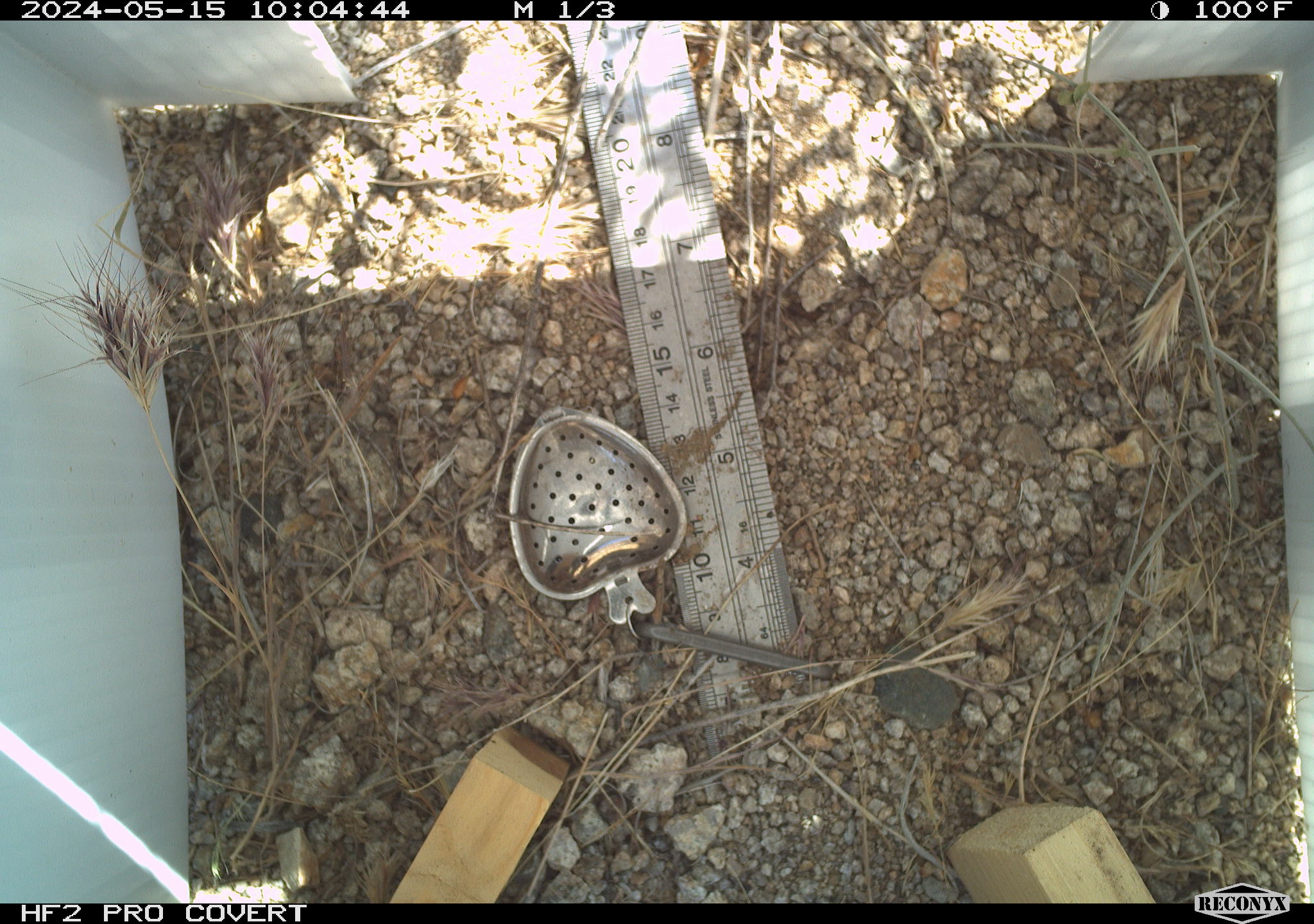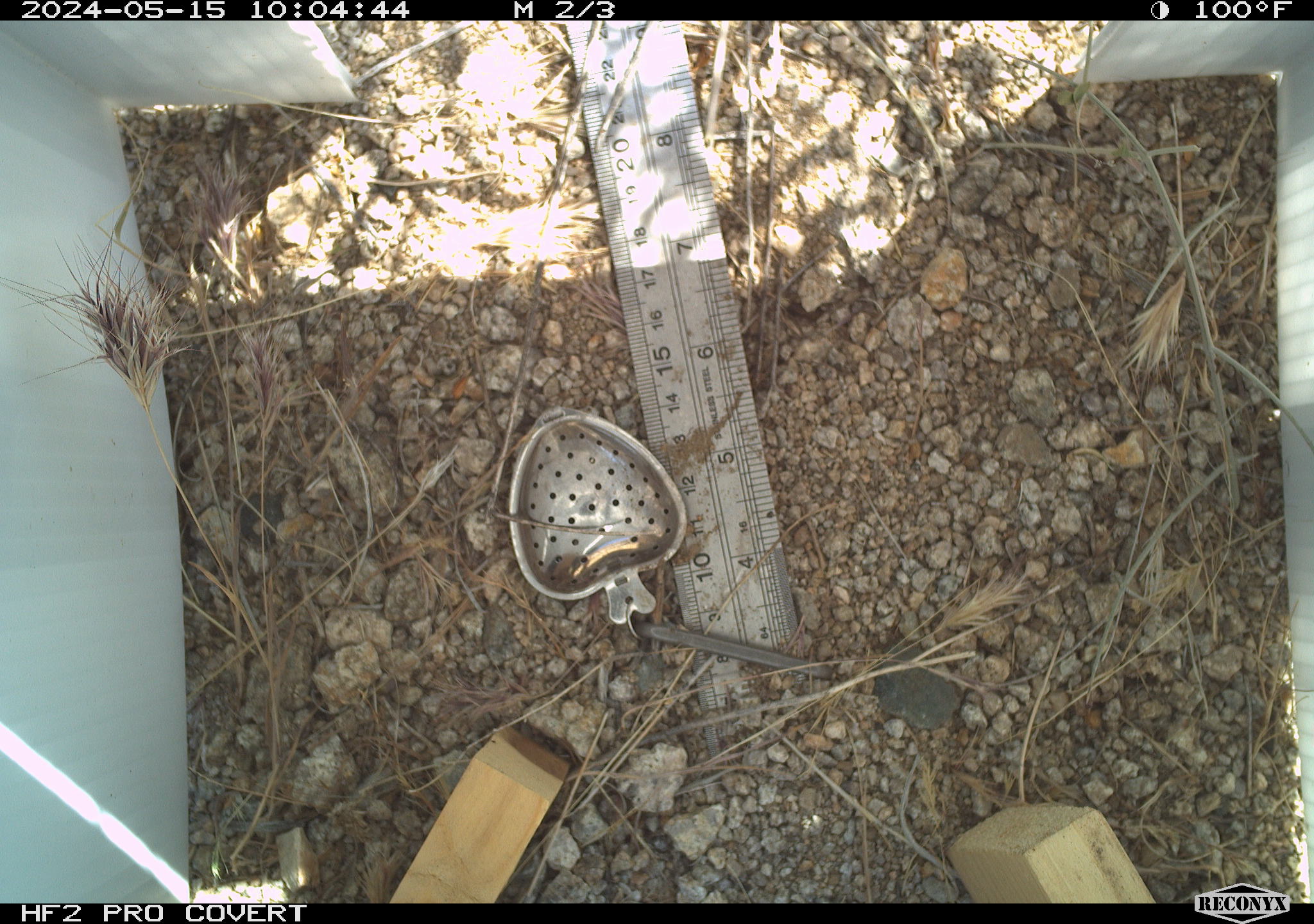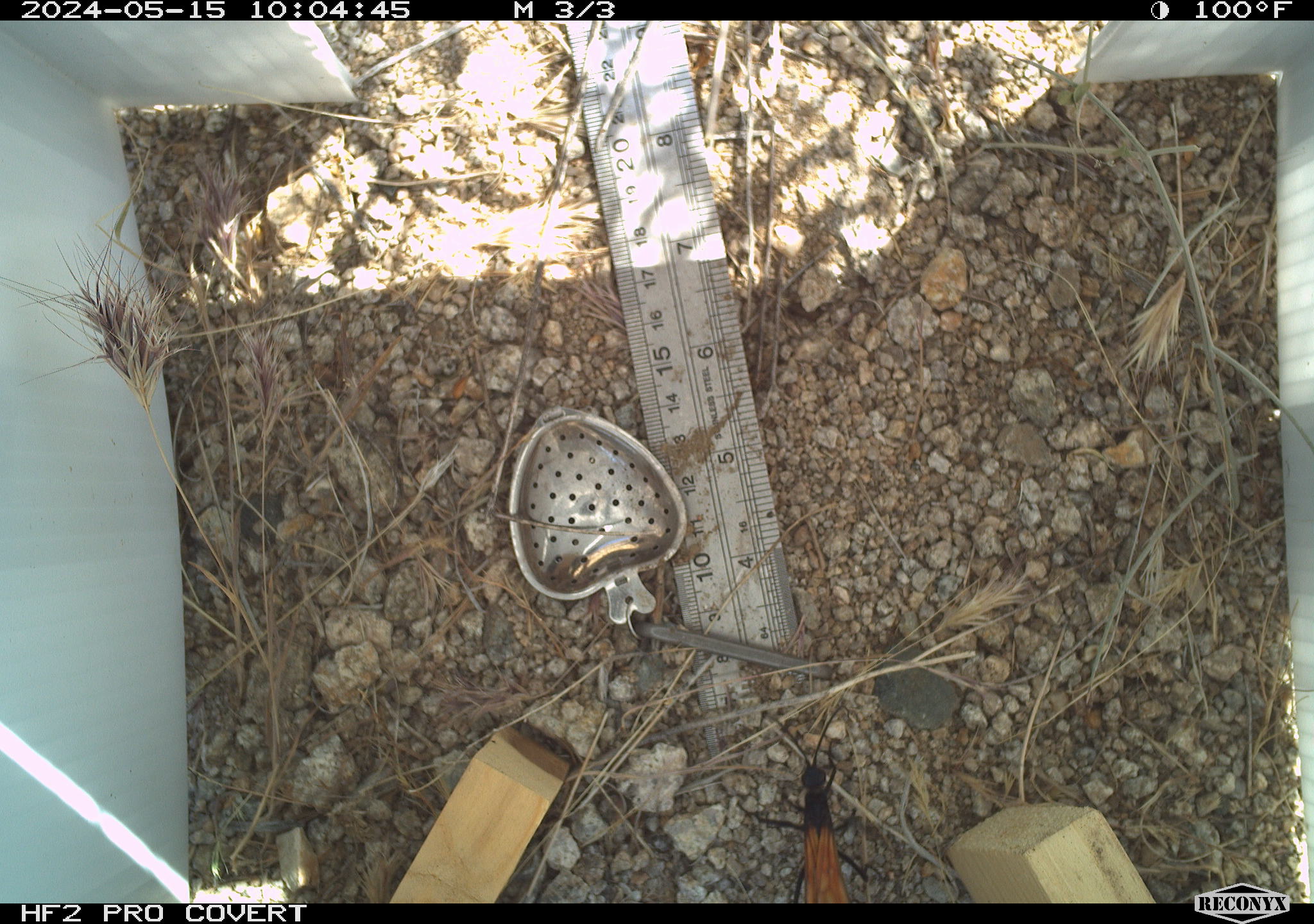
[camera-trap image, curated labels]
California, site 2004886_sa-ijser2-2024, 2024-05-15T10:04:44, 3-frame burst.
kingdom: Animalia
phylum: Arthropoda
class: Insecta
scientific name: Insecta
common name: insect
Insect (Insecta).